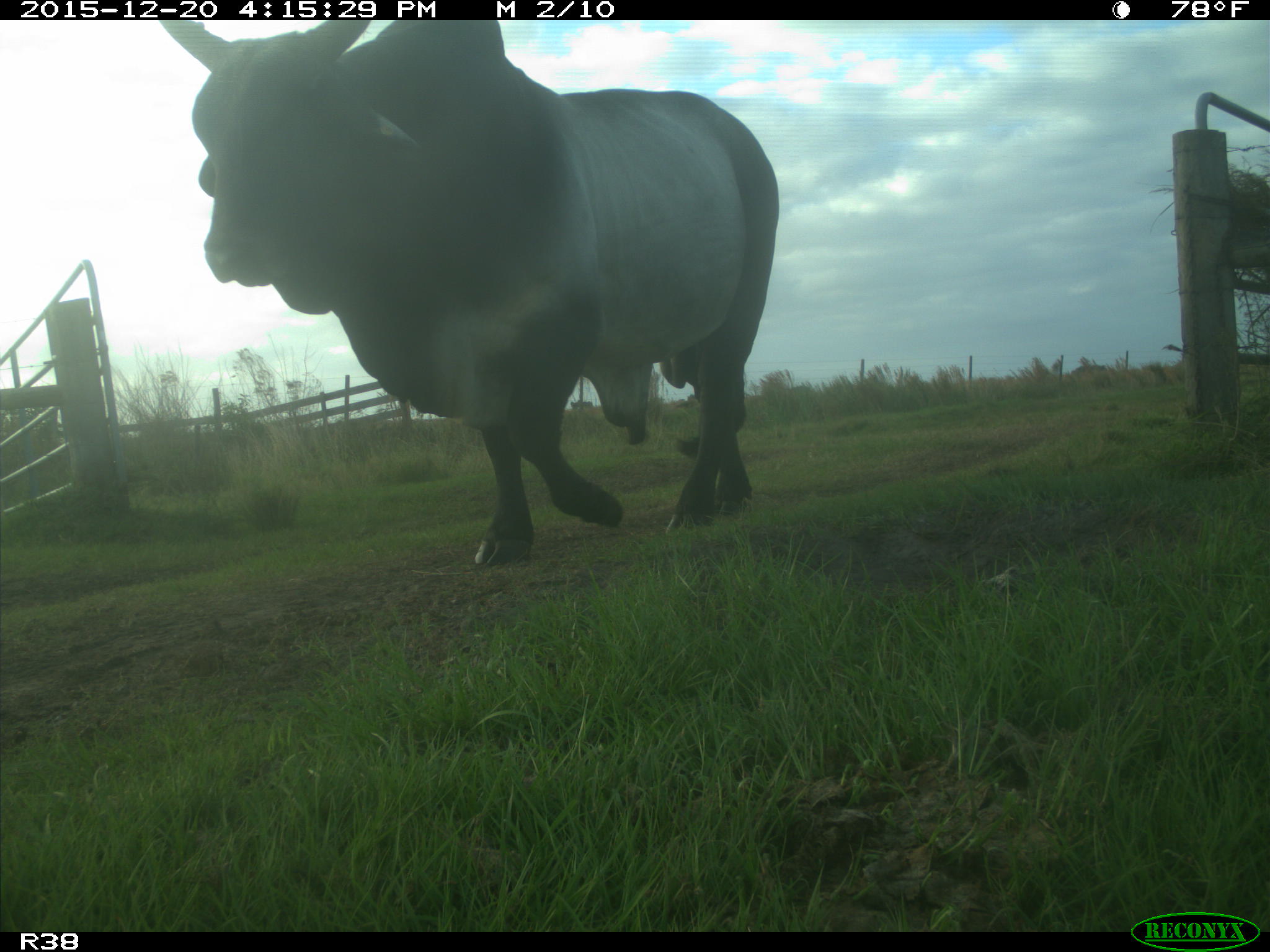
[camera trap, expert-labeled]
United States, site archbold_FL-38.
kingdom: Animalia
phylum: Chordata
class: Mammalia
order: Artiodactyla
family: Bovidae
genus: Bos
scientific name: Bos taurus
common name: domestic cow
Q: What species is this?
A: Bos taurus (domestic cow).